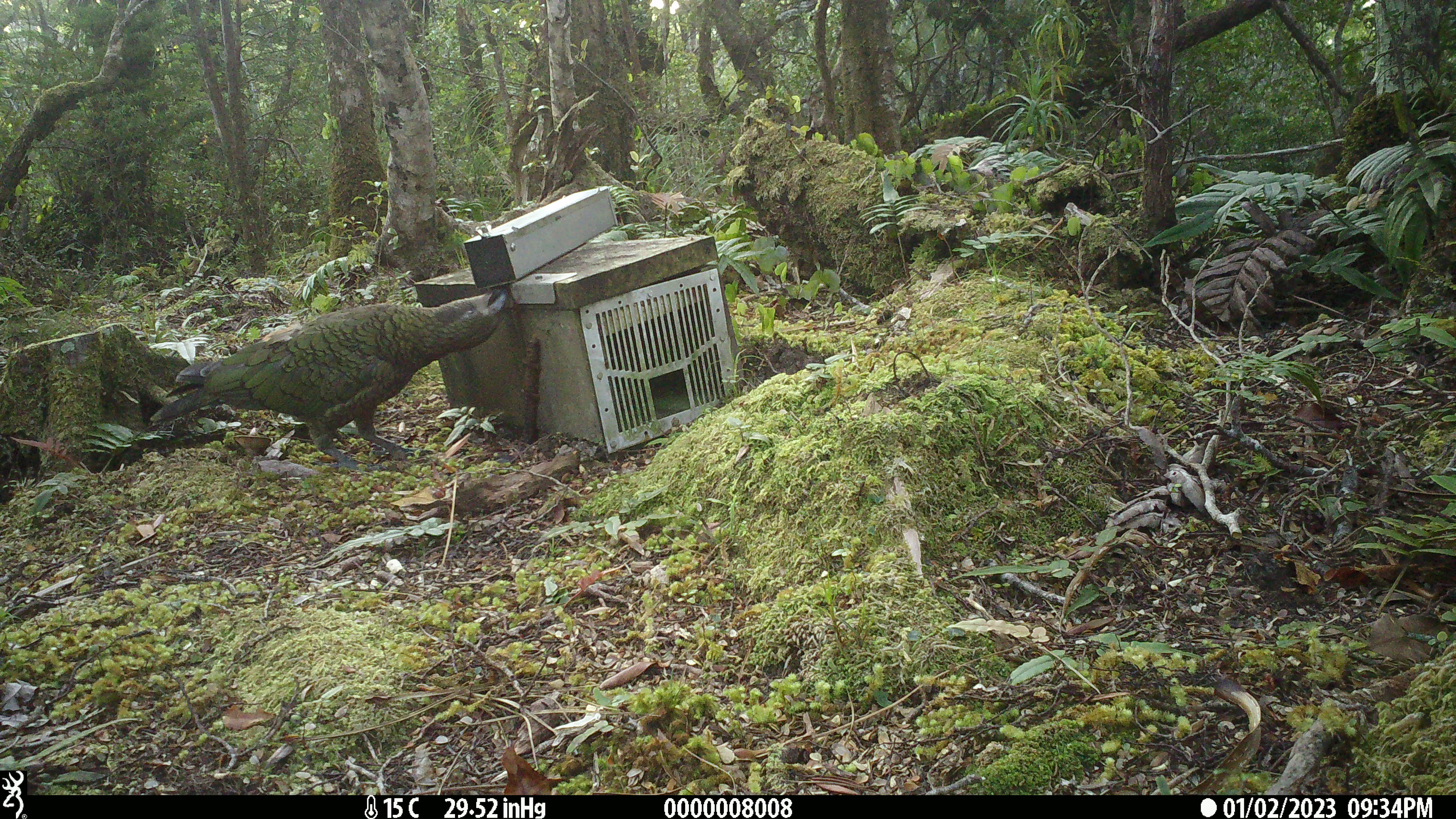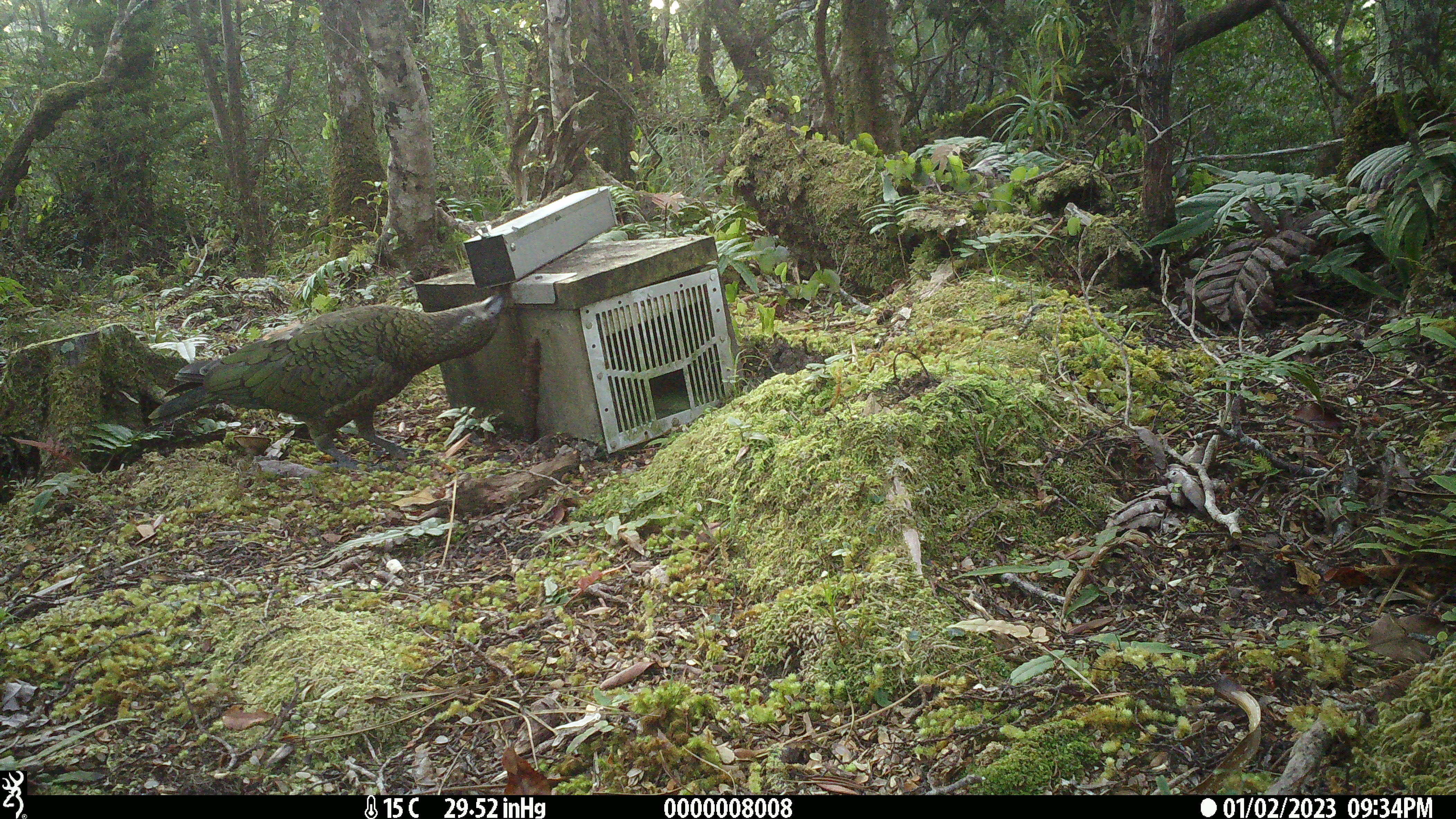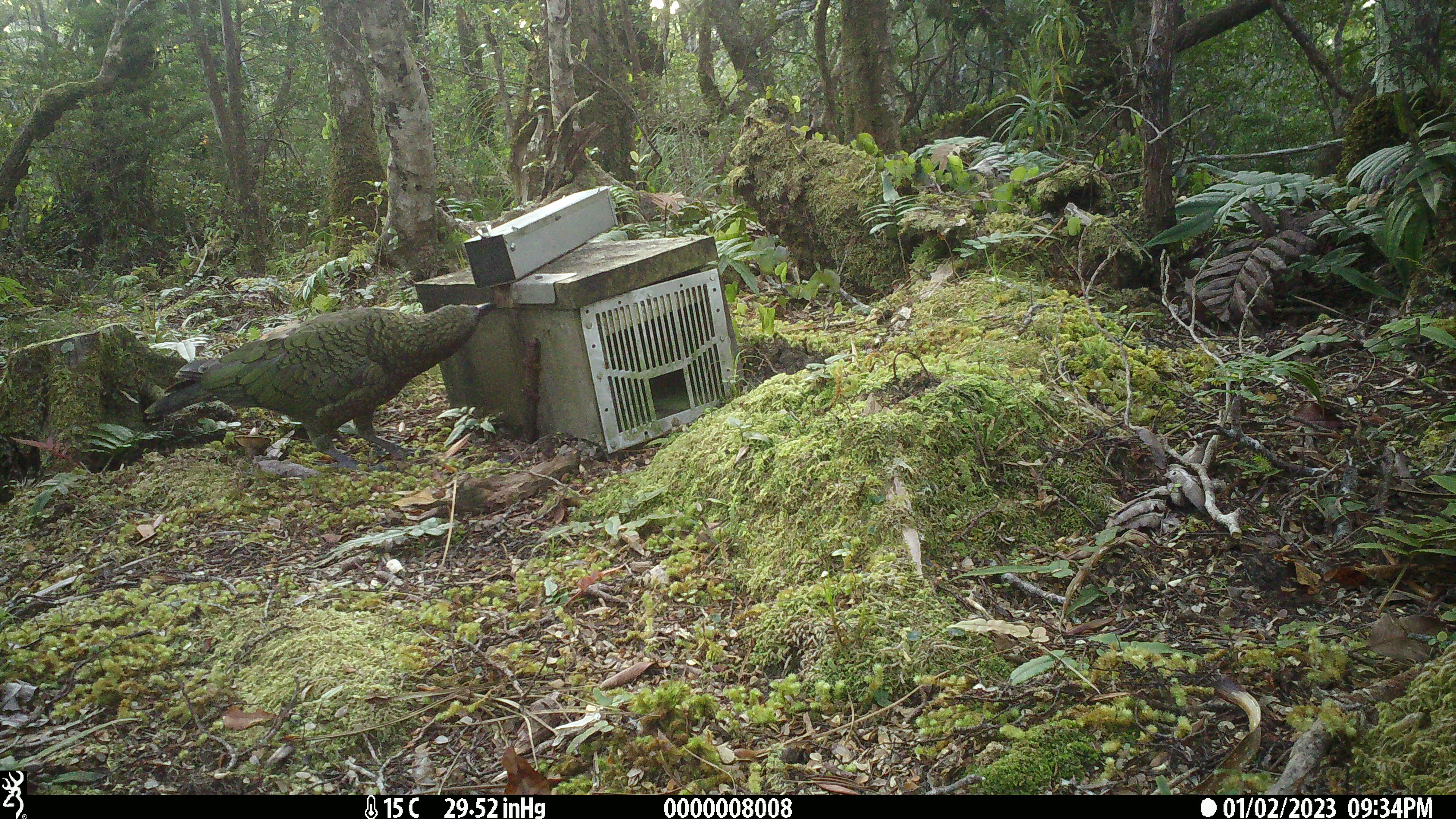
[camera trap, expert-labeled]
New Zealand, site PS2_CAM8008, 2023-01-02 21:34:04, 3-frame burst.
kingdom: Animalia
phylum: Chordata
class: Aves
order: Psittaciformes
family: Strigopidae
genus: Nestor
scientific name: Nestor notabilis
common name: kea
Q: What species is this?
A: Kea (Nestor notabilis).